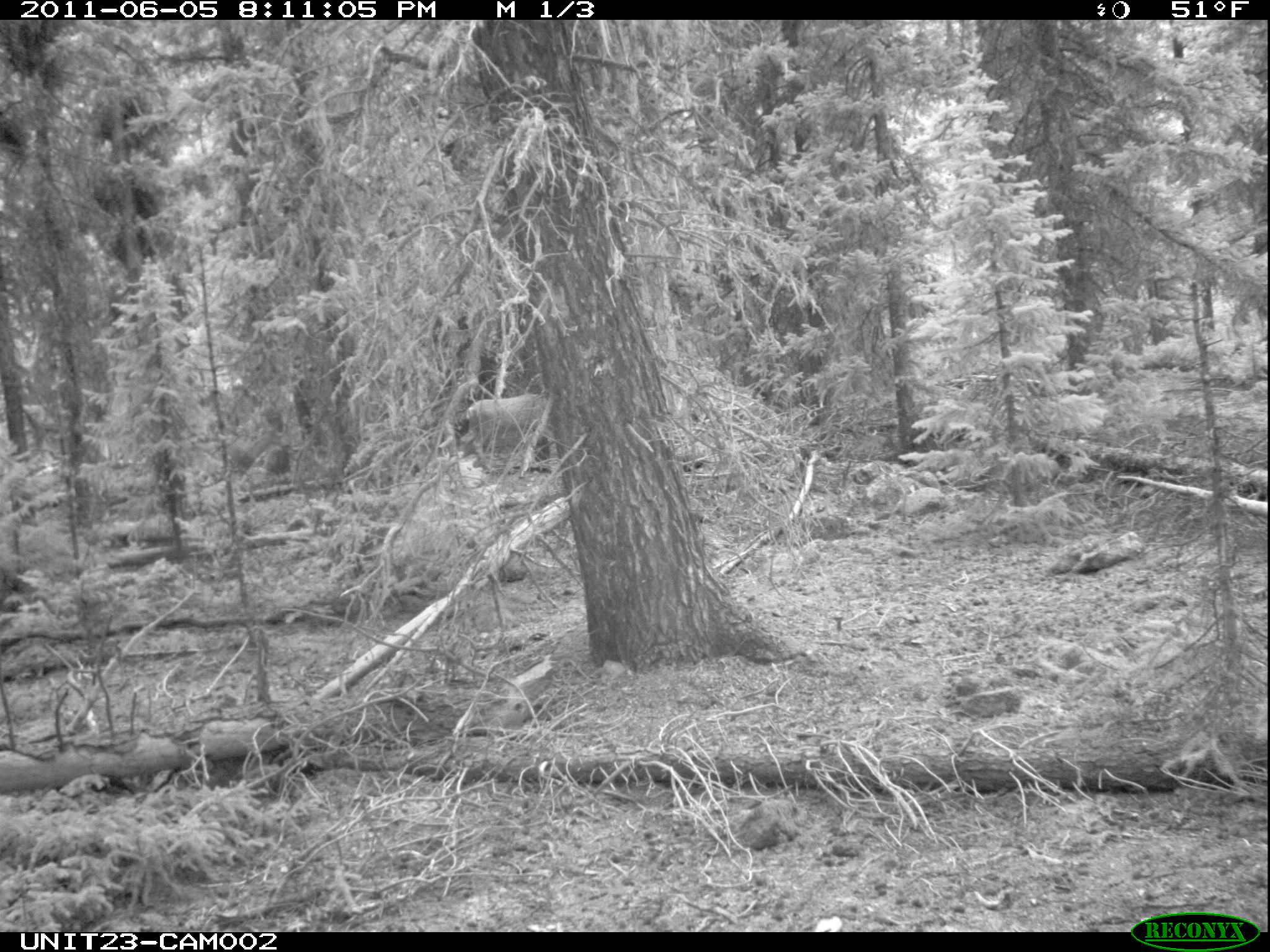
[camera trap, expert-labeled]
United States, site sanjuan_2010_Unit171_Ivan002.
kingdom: Animalia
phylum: Chordata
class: Mammalia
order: Artiodactyla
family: Cervidae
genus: Odocoileus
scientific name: Odocoileus hemionus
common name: mule deer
Odocoileus hemionus (mule deer).